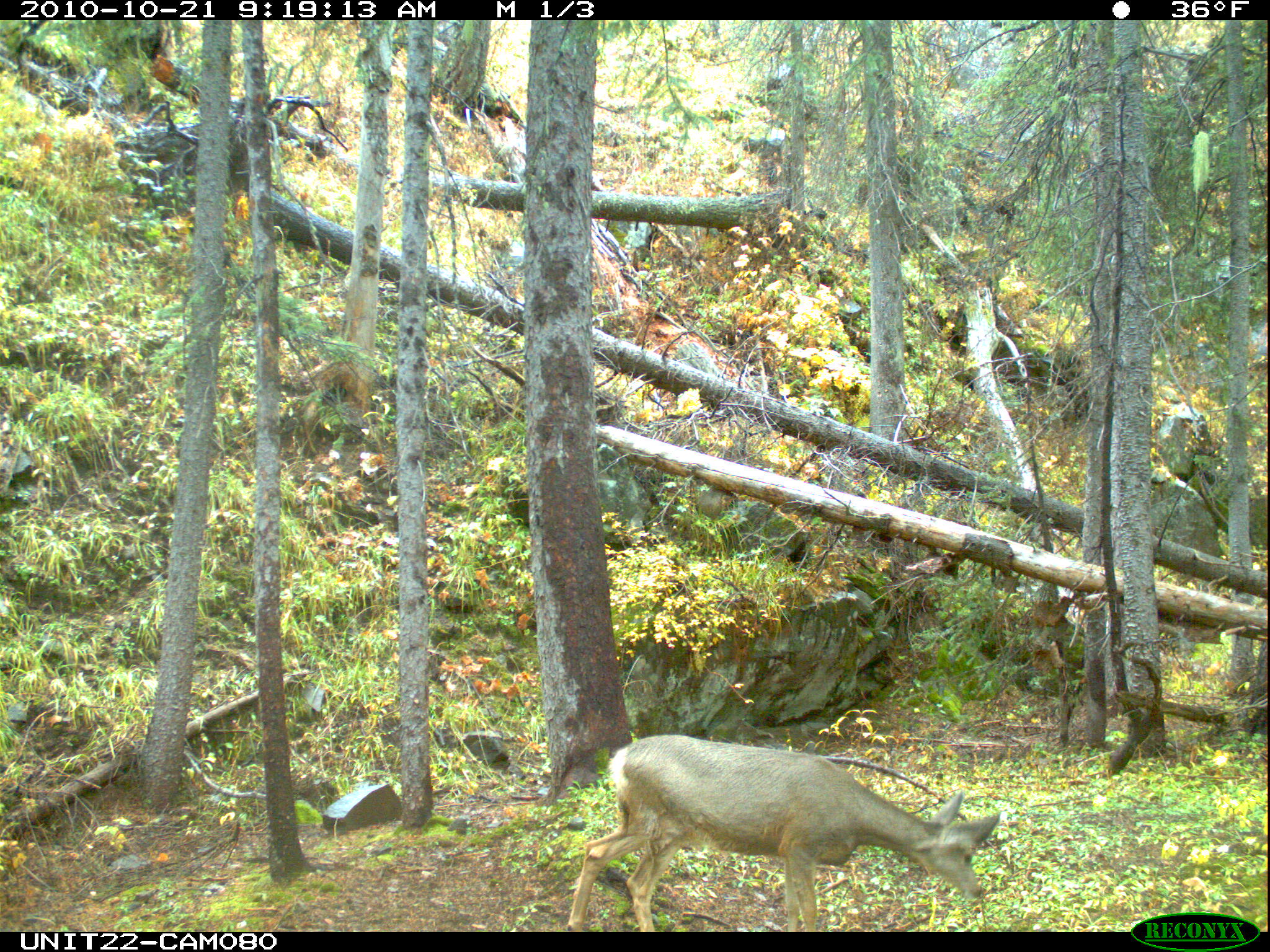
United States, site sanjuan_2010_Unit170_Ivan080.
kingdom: Animalia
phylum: Chordata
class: Mammalia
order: Artiodactyla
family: Cervidae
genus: Odocoileus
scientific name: Odocoileus hemionus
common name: mule deer